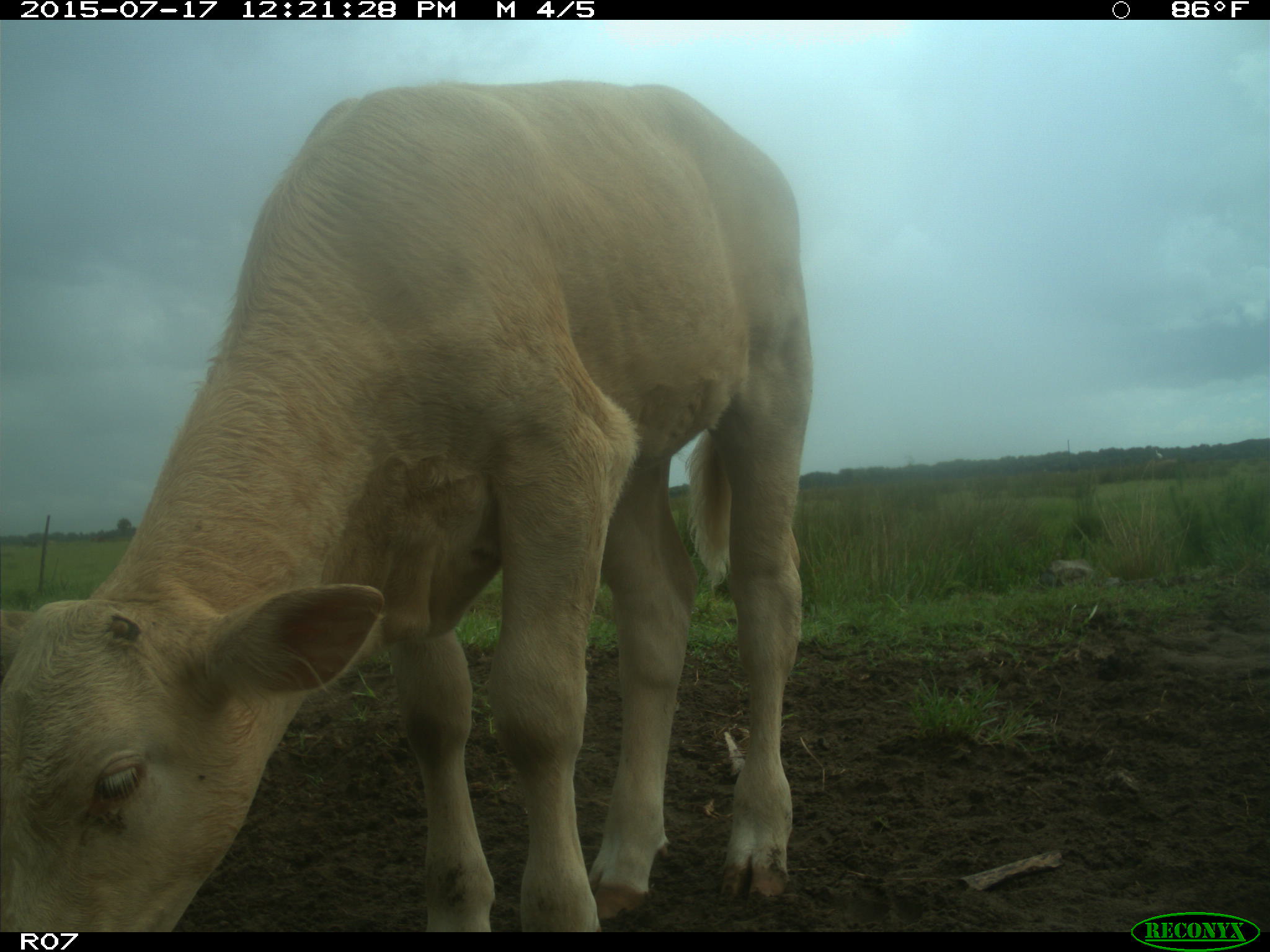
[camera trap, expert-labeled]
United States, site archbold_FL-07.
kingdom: Animalia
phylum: Chordata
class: Mammalia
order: Artiodactyla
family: Bovidae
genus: Bos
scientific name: Bos taurus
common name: domestic cow